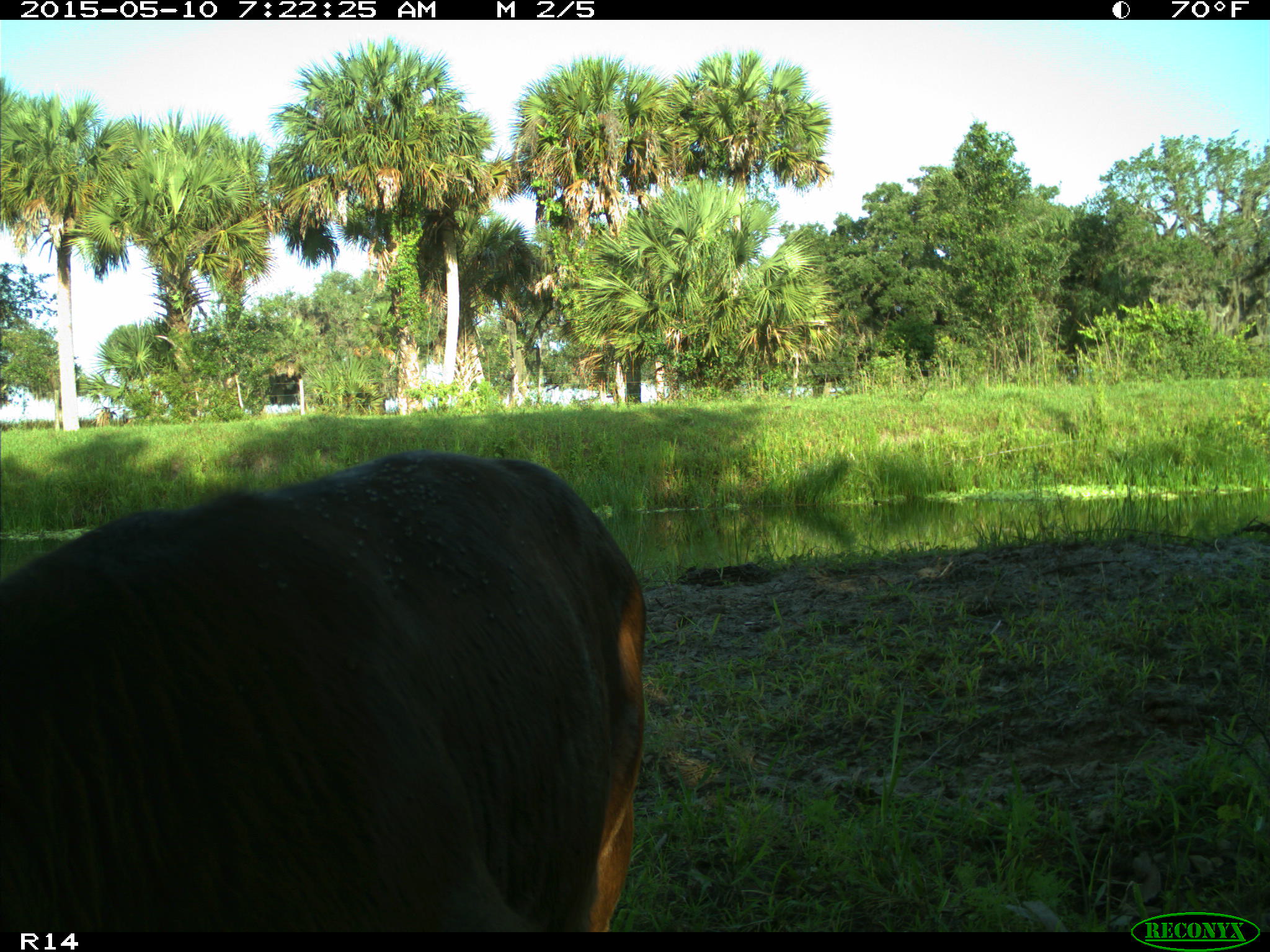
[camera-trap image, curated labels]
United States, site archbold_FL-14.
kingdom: Animalia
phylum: Chordata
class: Mammalia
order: Artiodactyla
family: Bovidae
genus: Bos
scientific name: Bos taurus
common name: domestic cow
Bos taurus (domestic cow).